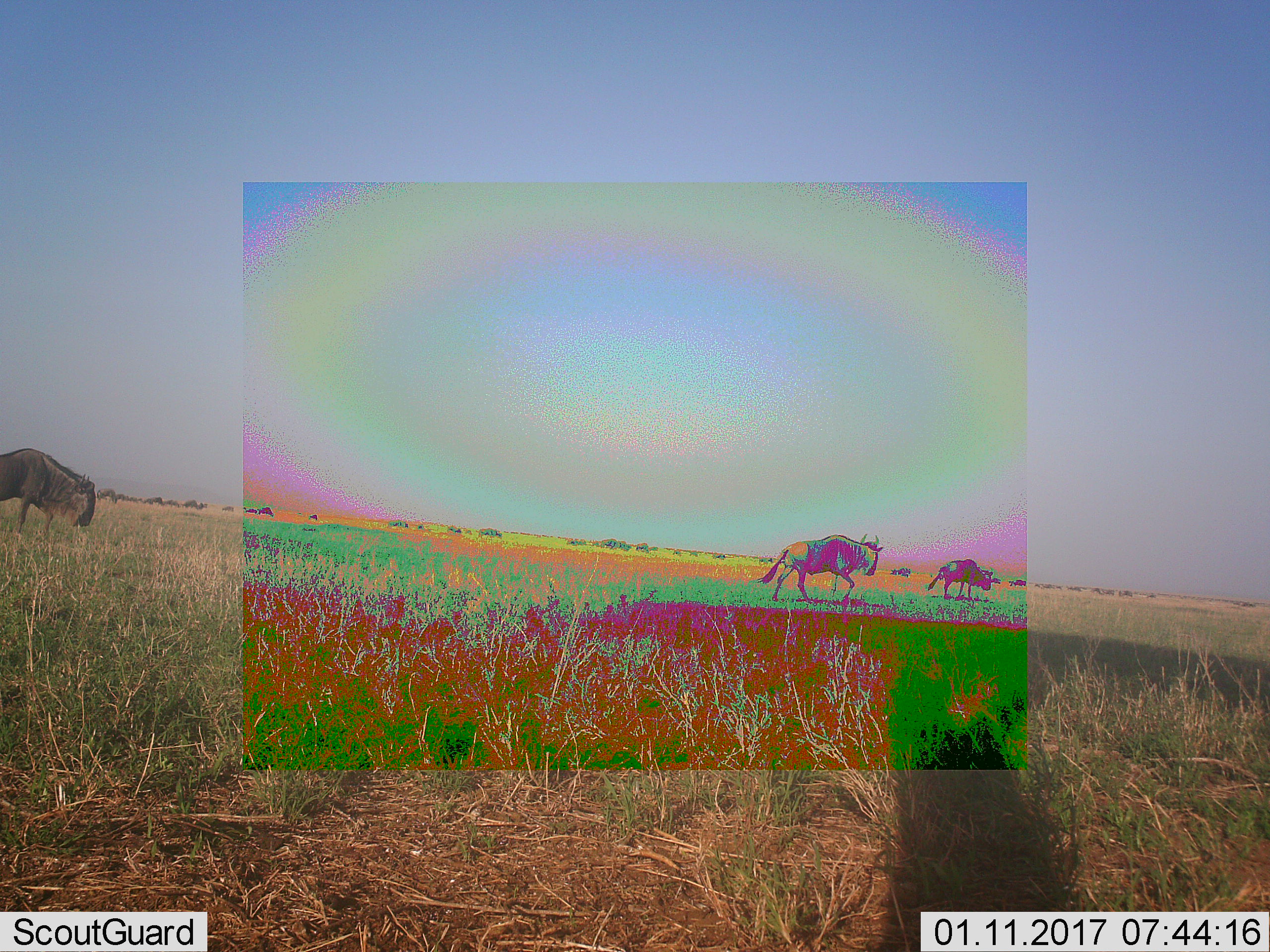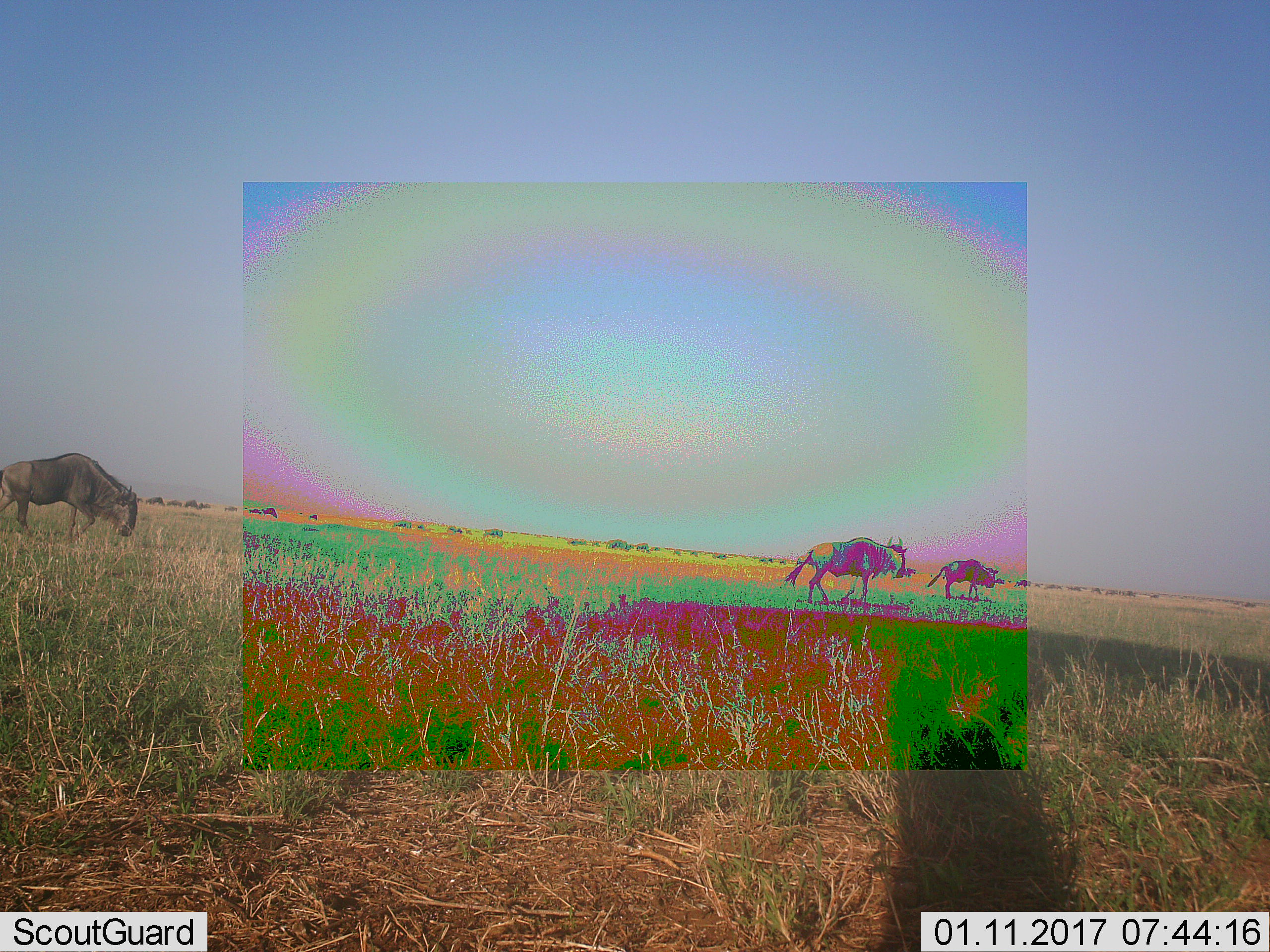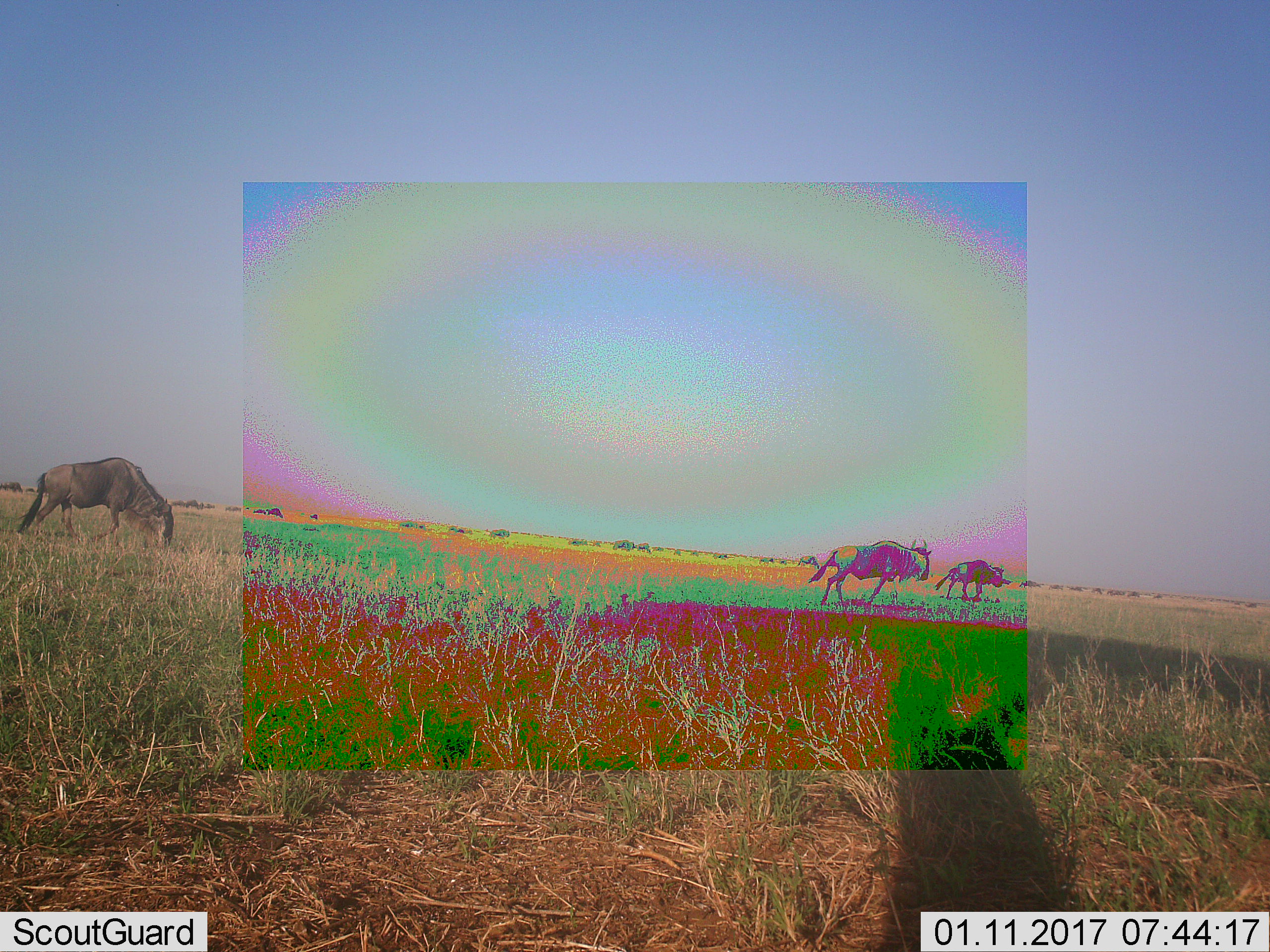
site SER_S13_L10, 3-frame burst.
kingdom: Animalia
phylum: Chordata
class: Mammalia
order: Artiodactyla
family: Bovidae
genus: Connochaetes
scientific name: Connochaetes taurinus taurinus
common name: blue wildebeest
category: wildebeestblue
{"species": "wildebeestblue (blue wildebeest) (Connochaetes taurinus taurinus)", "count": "11-50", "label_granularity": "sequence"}